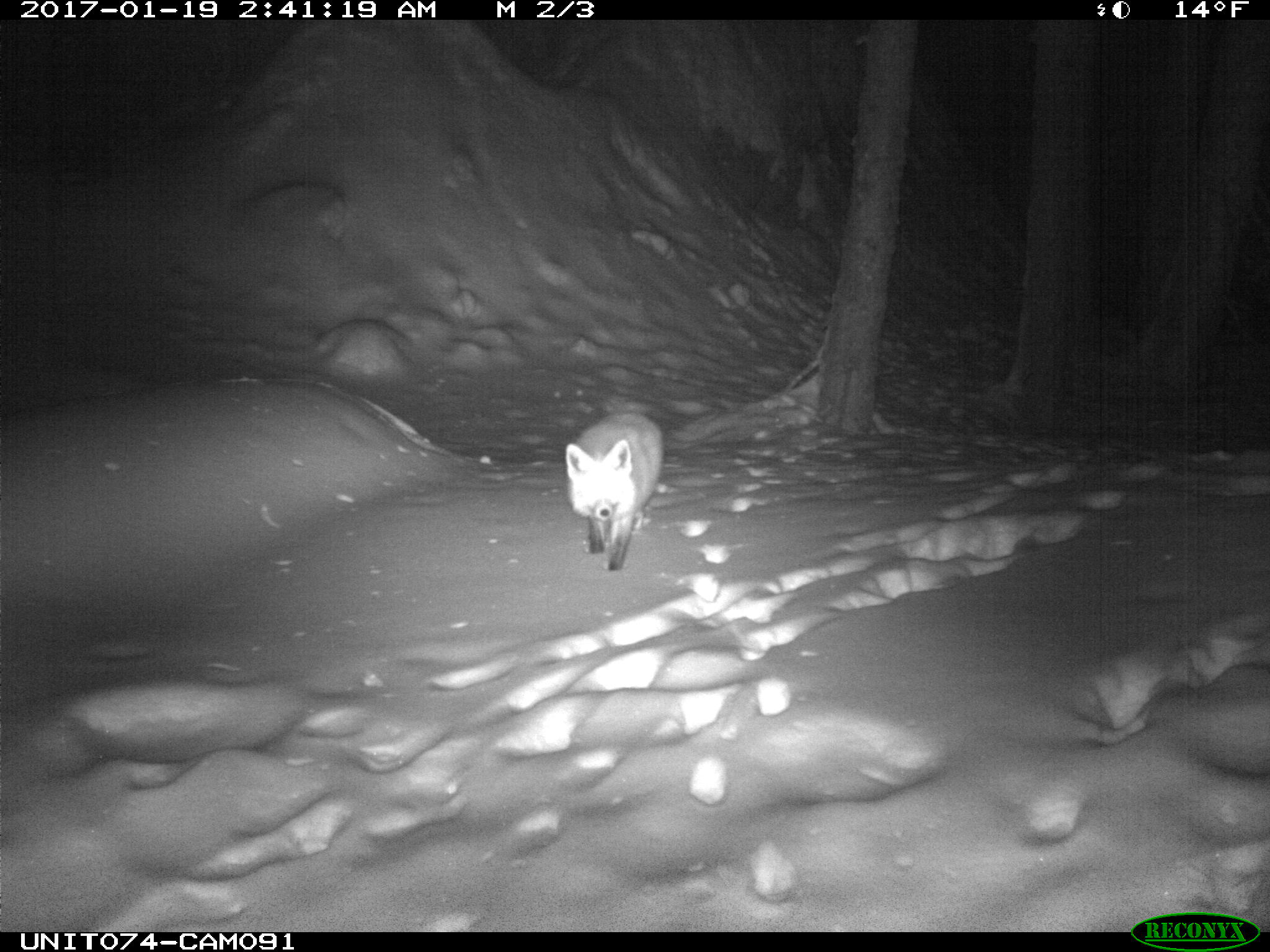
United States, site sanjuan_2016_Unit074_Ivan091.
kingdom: Animalia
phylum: Chordata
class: Mammalia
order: Carnivora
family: Canidae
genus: Vulpes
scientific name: Vulpes vulpes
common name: red fox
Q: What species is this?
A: Vulpes vulpes (red fox).